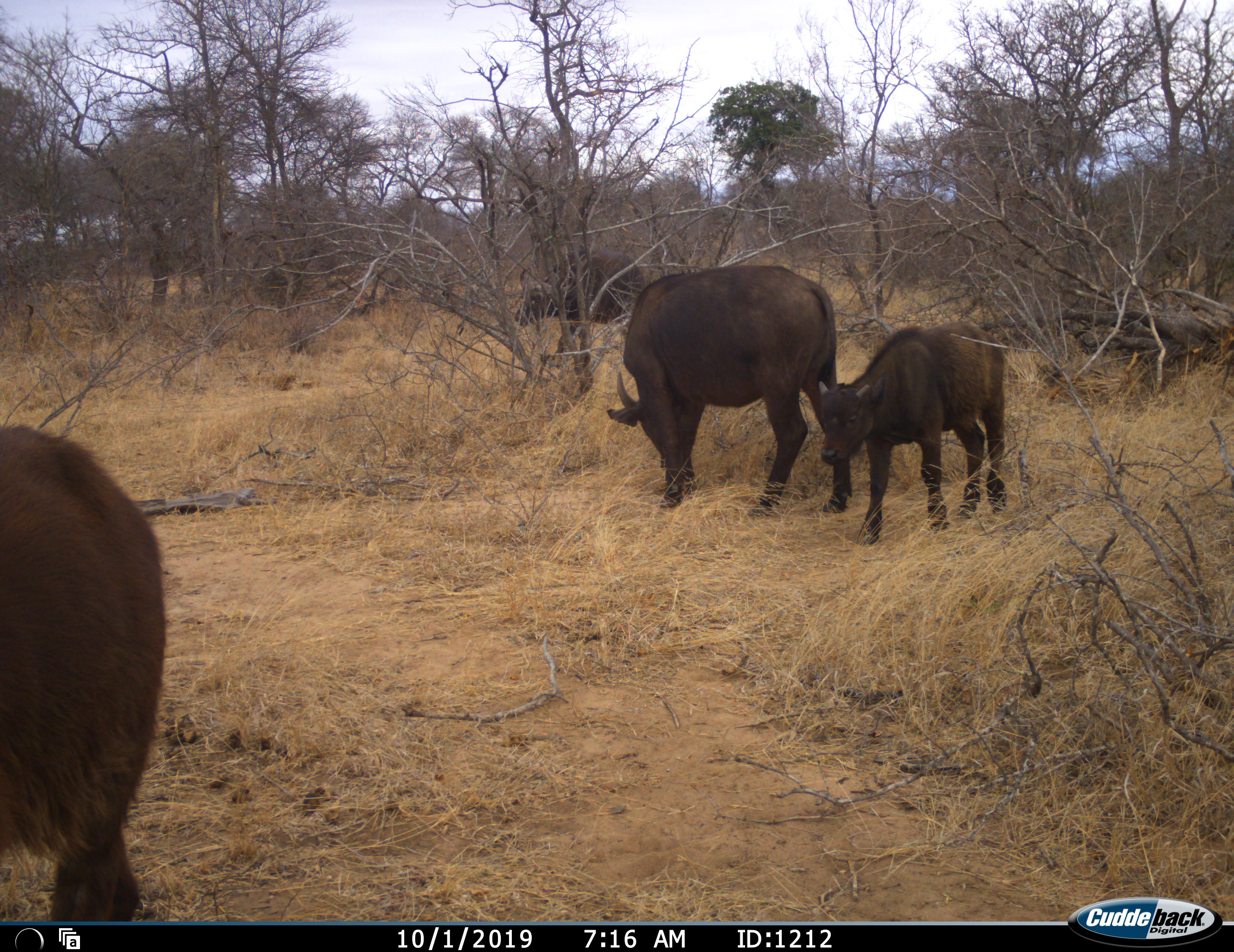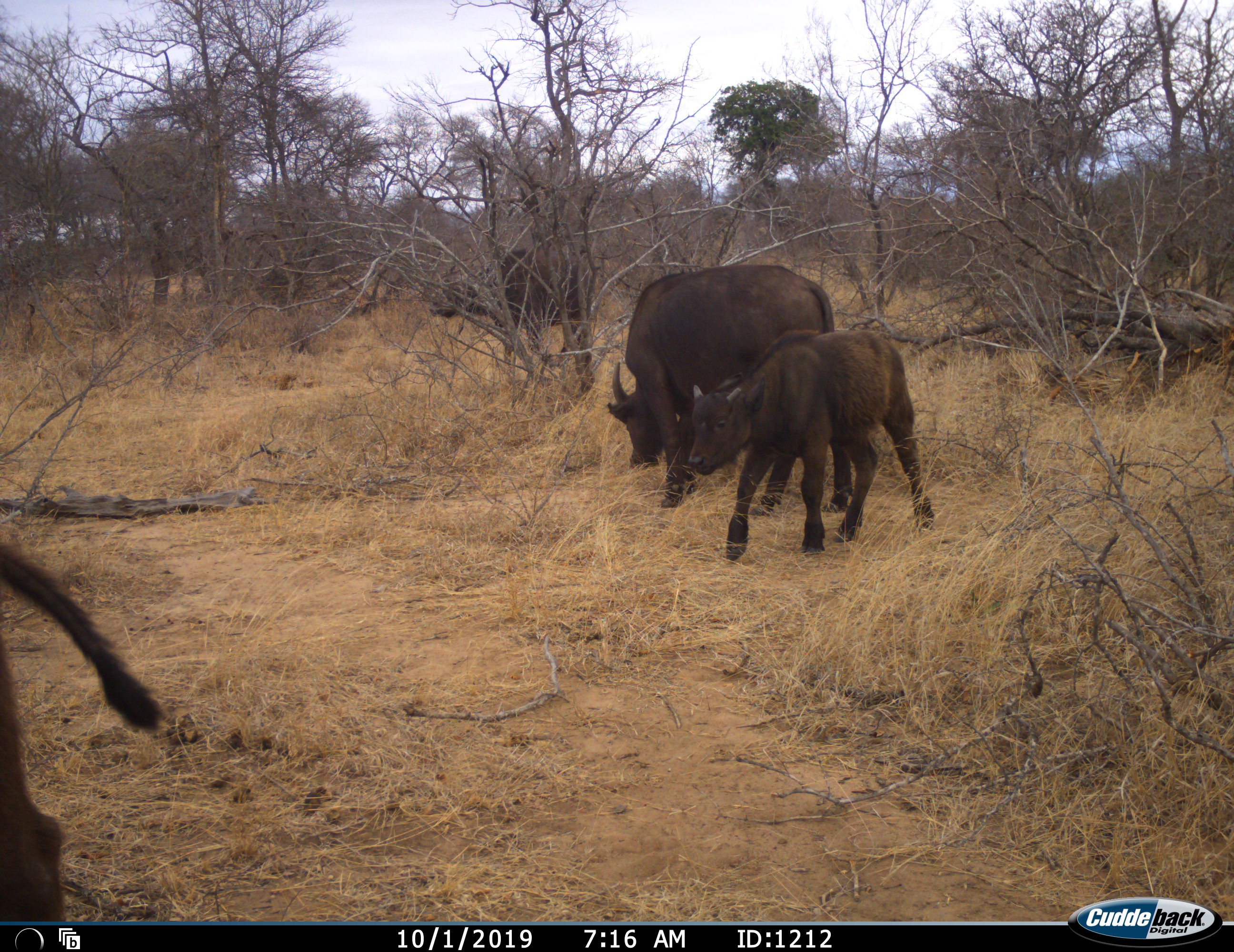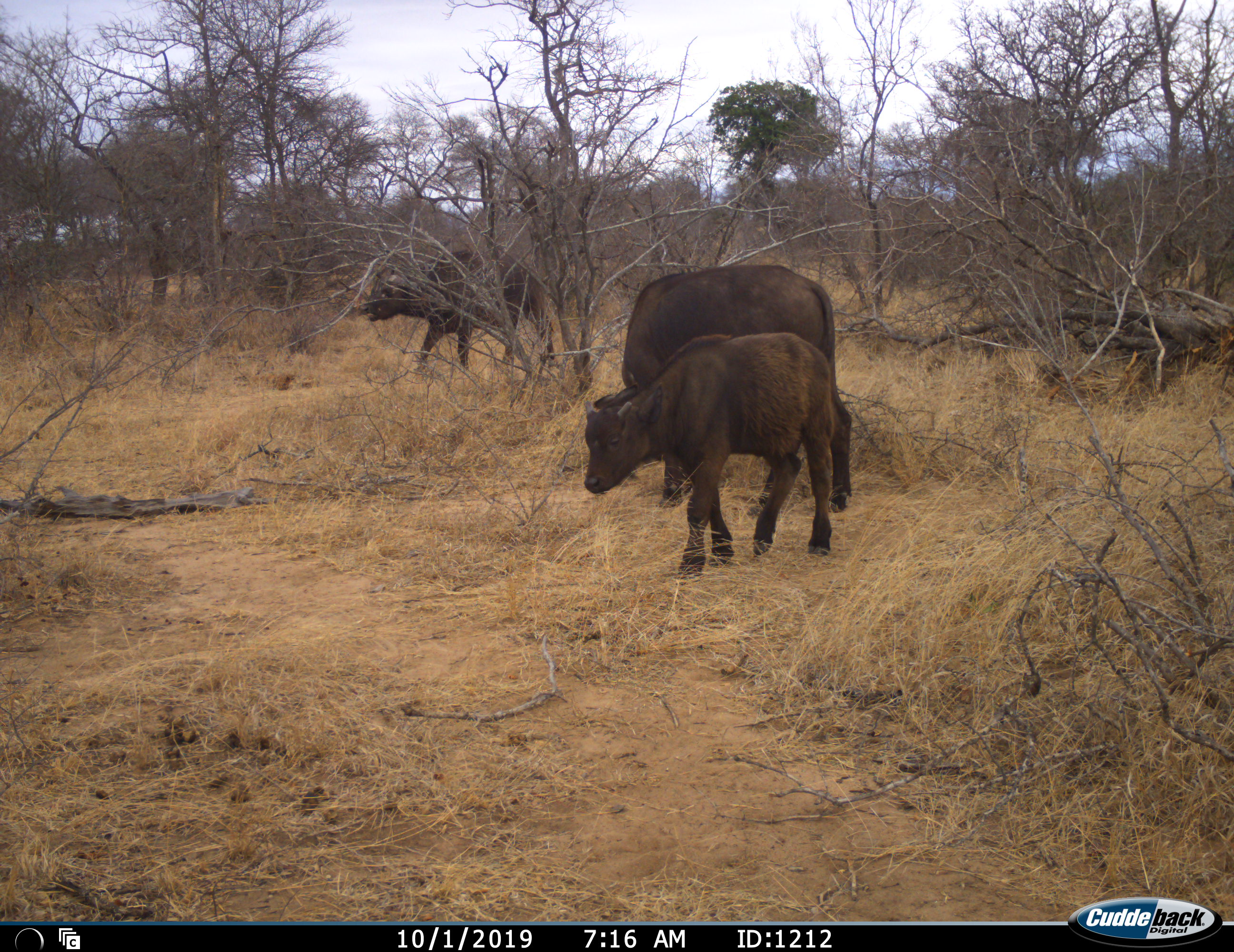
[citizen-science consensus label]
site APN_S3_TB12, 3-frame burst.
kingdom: Animalia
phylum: Chordata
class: Mammalia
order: Artiodactyla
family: Bovidae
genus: Syncerus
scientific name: Syncerus caffer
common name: african buffalo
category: buffalo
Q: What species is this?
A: Buffalo (african buffalo) (Syncerus caffer).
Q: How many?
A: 4.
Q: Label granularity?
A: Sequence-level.